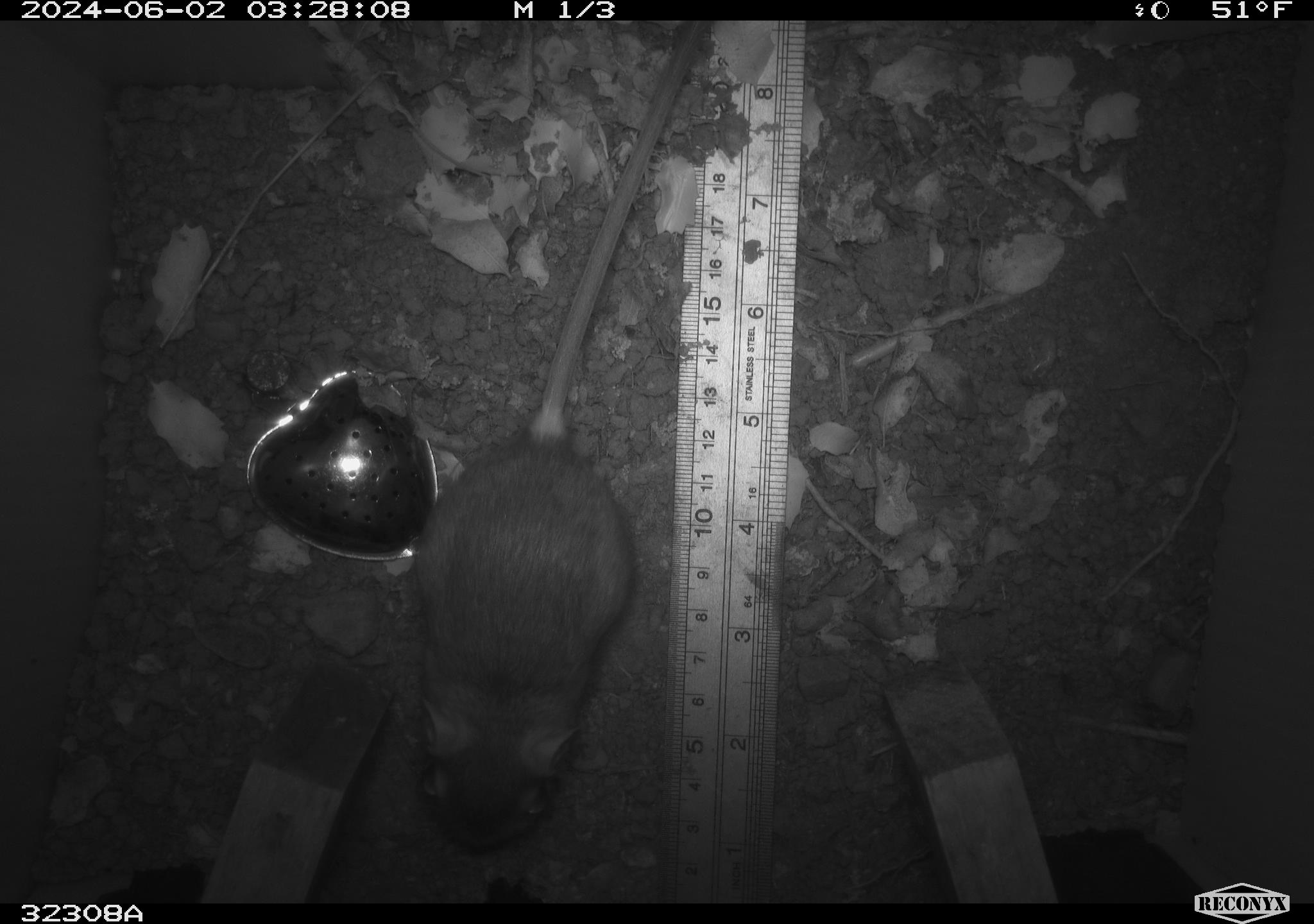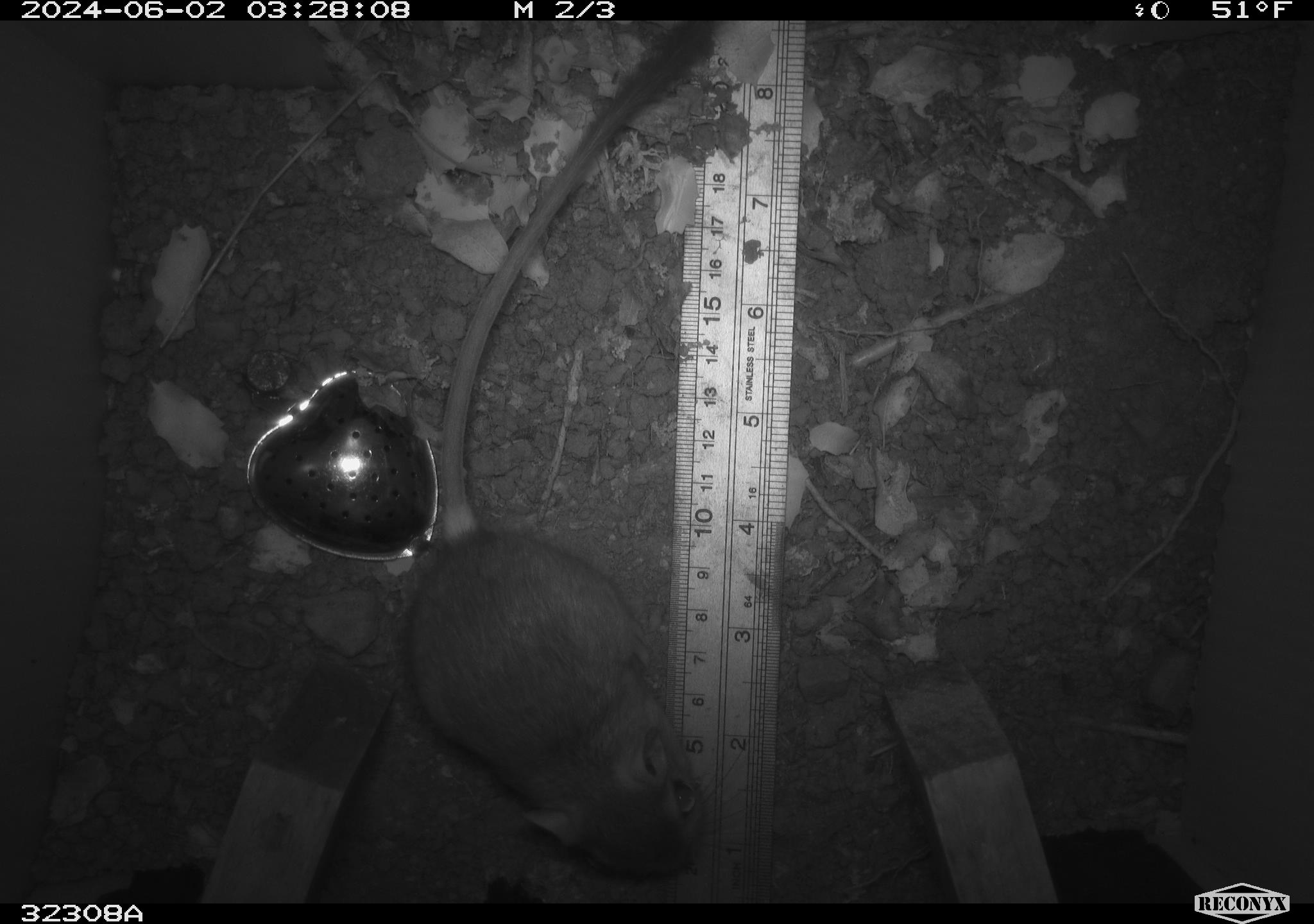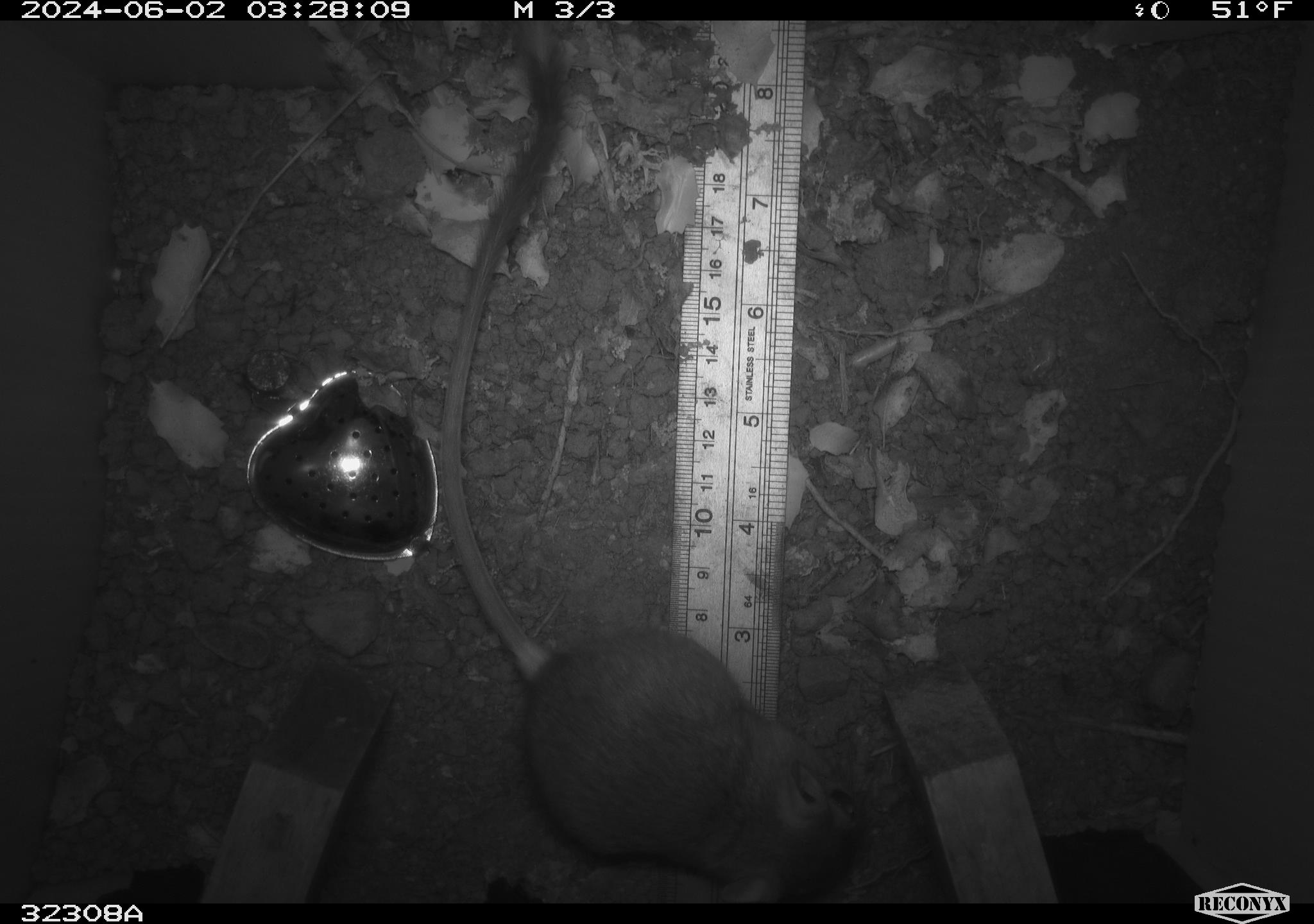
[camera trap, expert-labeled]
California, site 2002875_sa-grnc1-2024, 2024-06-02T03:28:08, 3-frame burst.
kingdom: Animalia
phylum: Chordata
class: Mammalia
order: Rodentia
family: Heteromyidae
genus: Dipodomys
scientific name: Dipodomys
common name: kangaroo rats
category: dipodomys species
Dipodomys species (kangaroo rats) (Dipodomys).